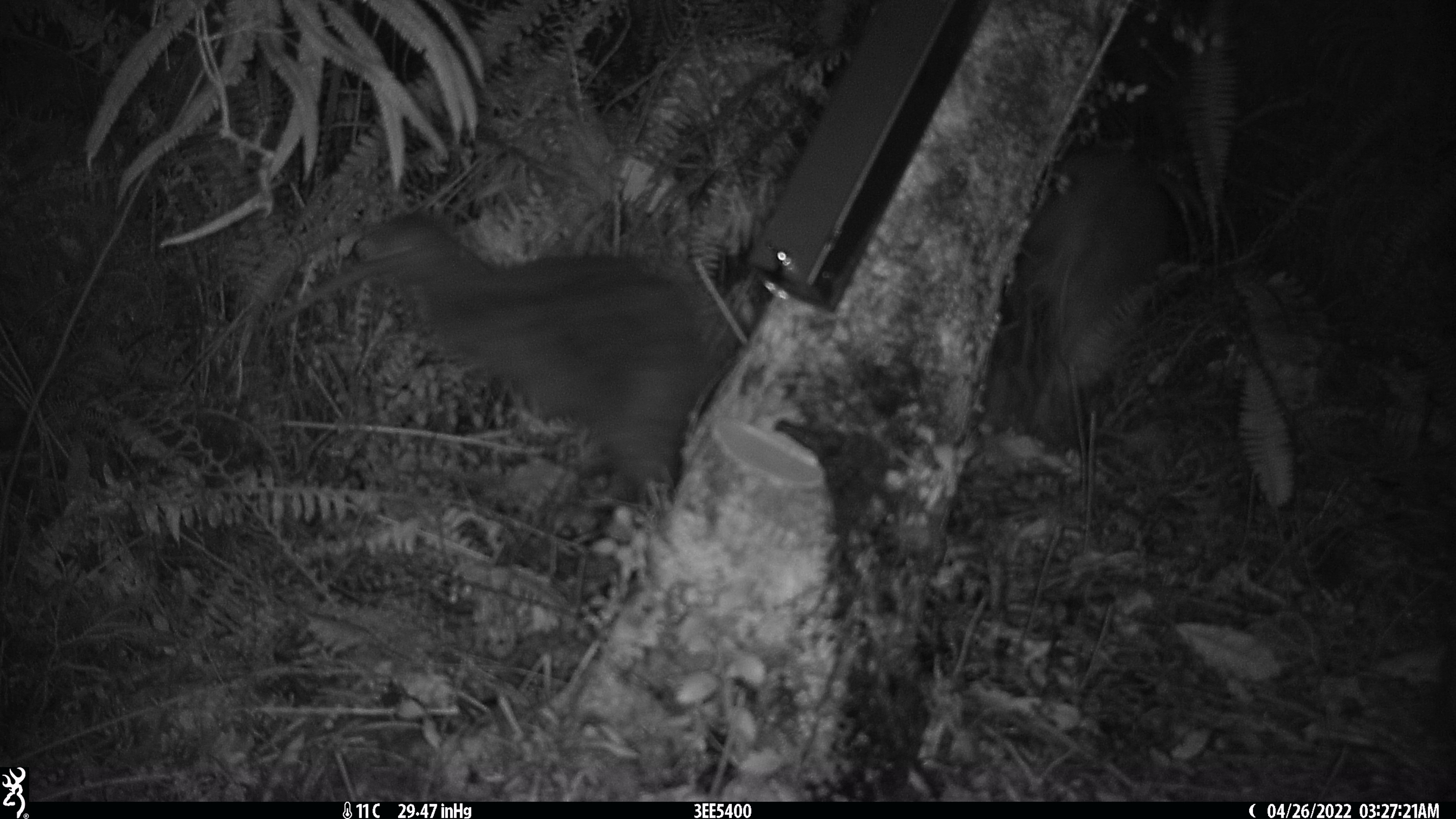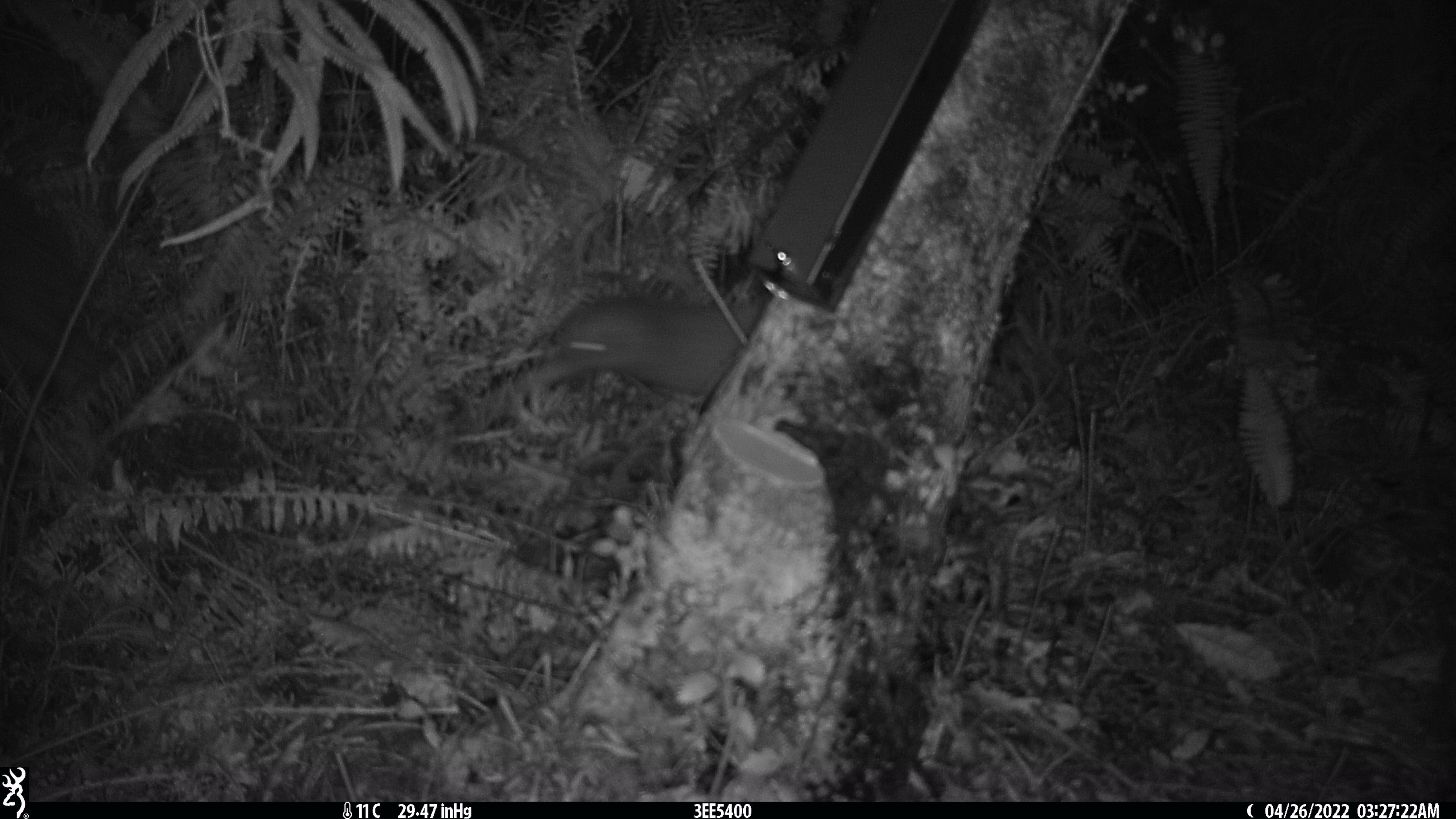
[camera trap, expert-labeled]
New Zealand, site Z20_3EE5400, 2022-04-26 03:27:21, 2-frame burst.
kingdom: Animalia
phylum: Chordata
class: Aves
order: Apterygiformes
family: Apterygidae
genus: Apteryx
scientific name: Apteryx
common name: kiwi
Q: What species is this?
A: Kiwi (Apteryx).